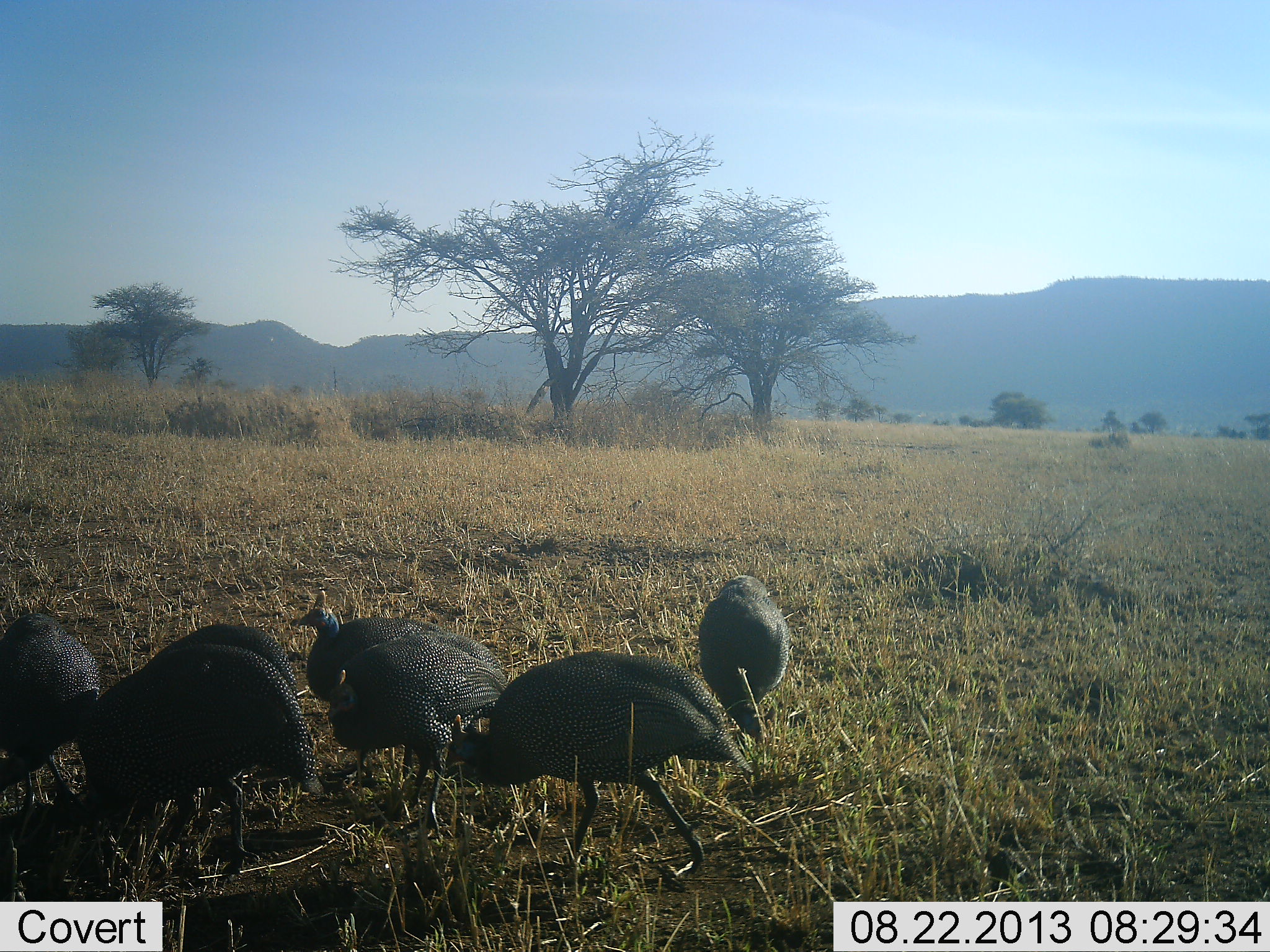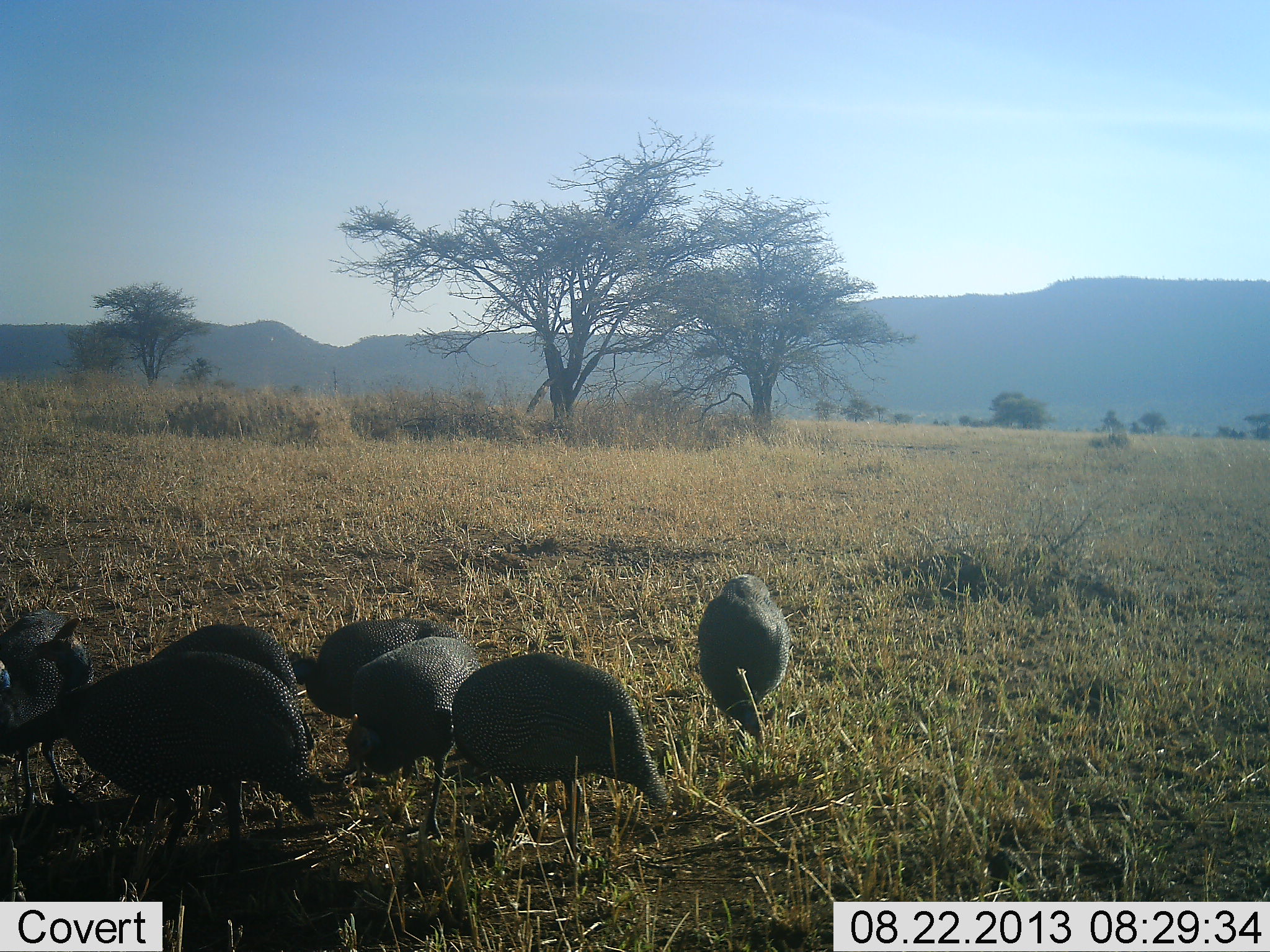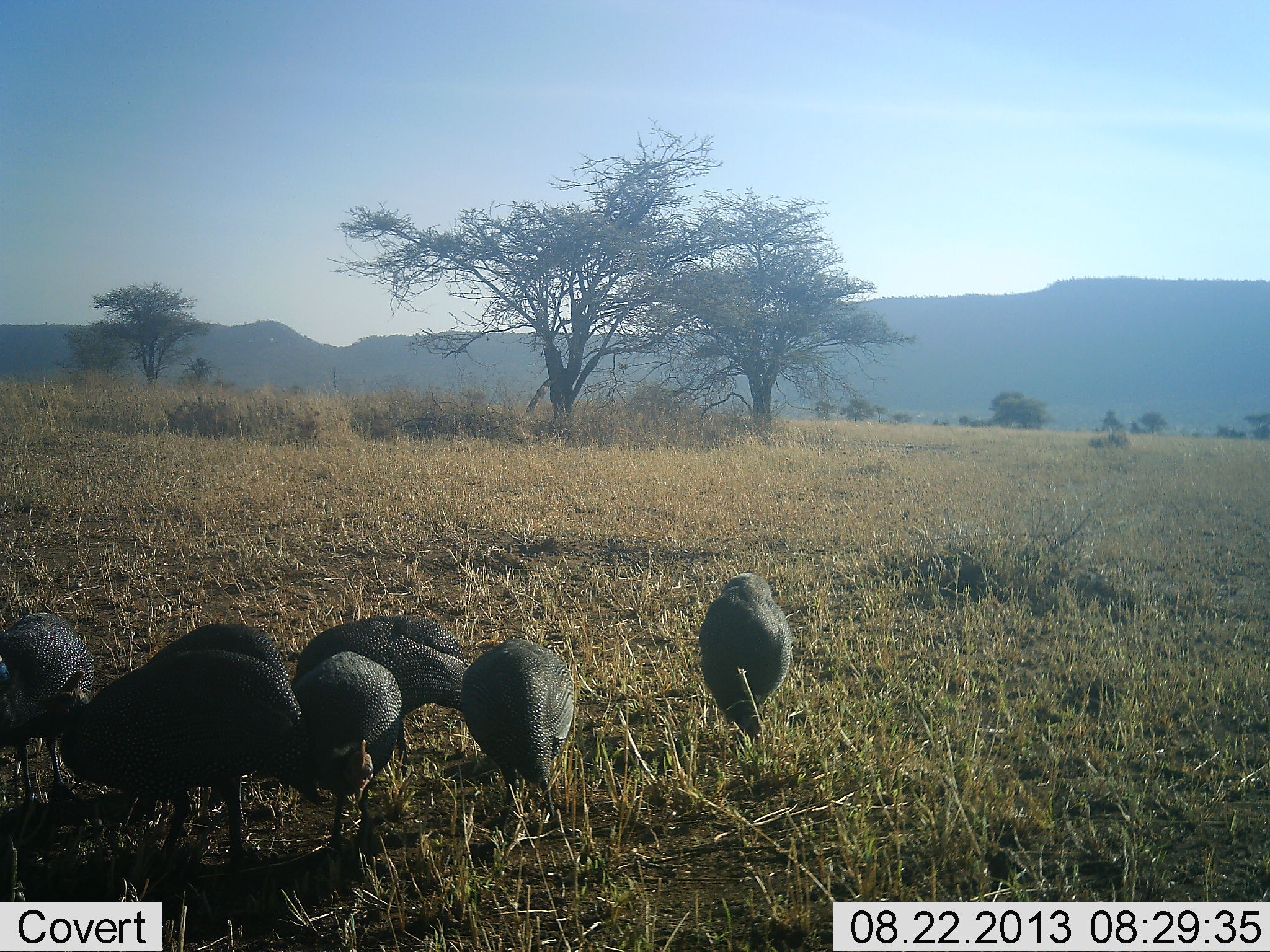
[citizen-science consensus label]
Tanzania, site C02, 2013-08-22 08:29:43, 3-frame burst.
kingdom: Animalia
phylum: Chordata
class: Aves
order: Galliformes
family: Numididae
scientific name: Numididae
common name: guinea fowl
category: guineafowl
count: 7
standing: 40%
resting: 0%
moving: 20%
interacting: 0%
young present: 0%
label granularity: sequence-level